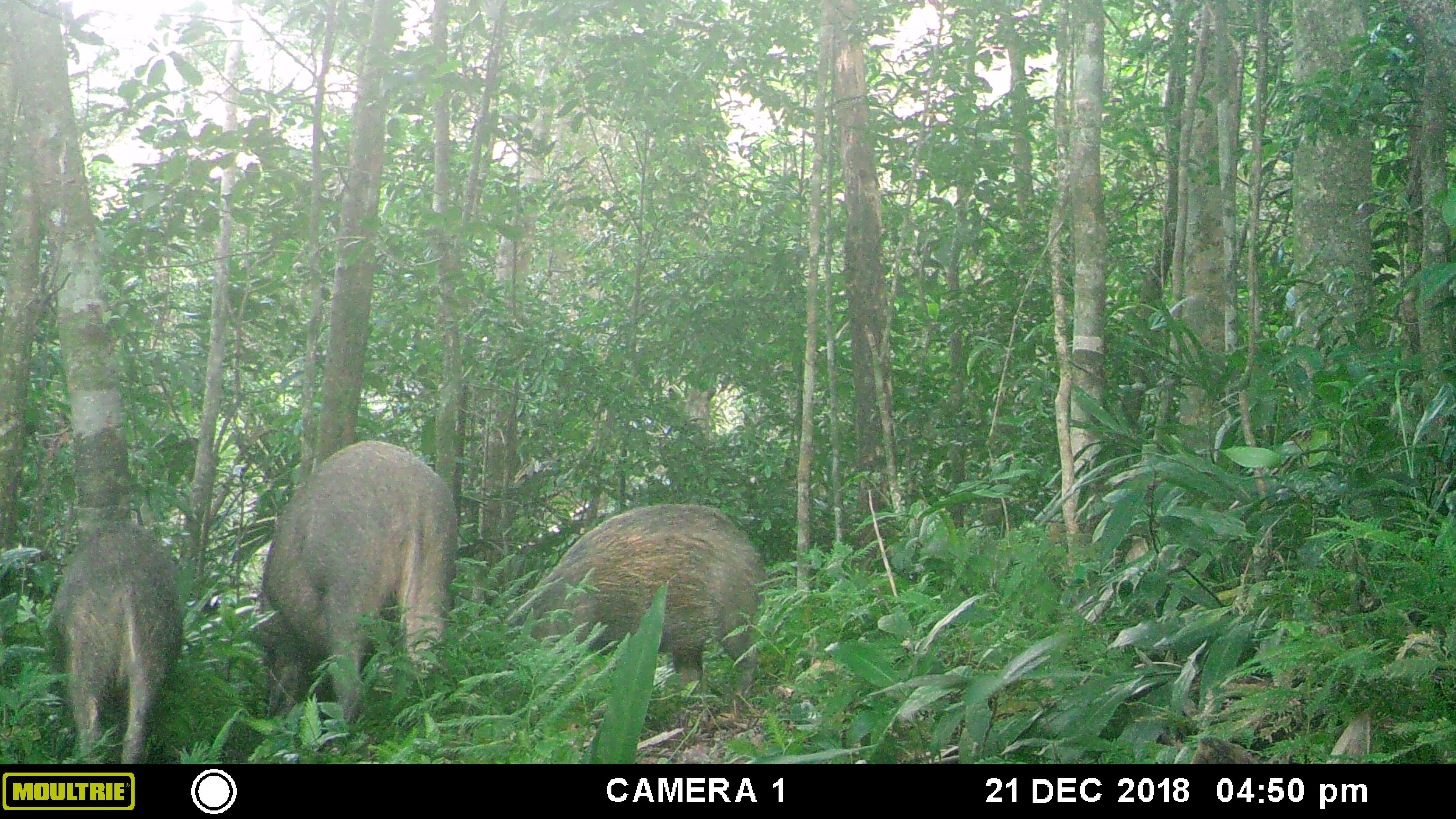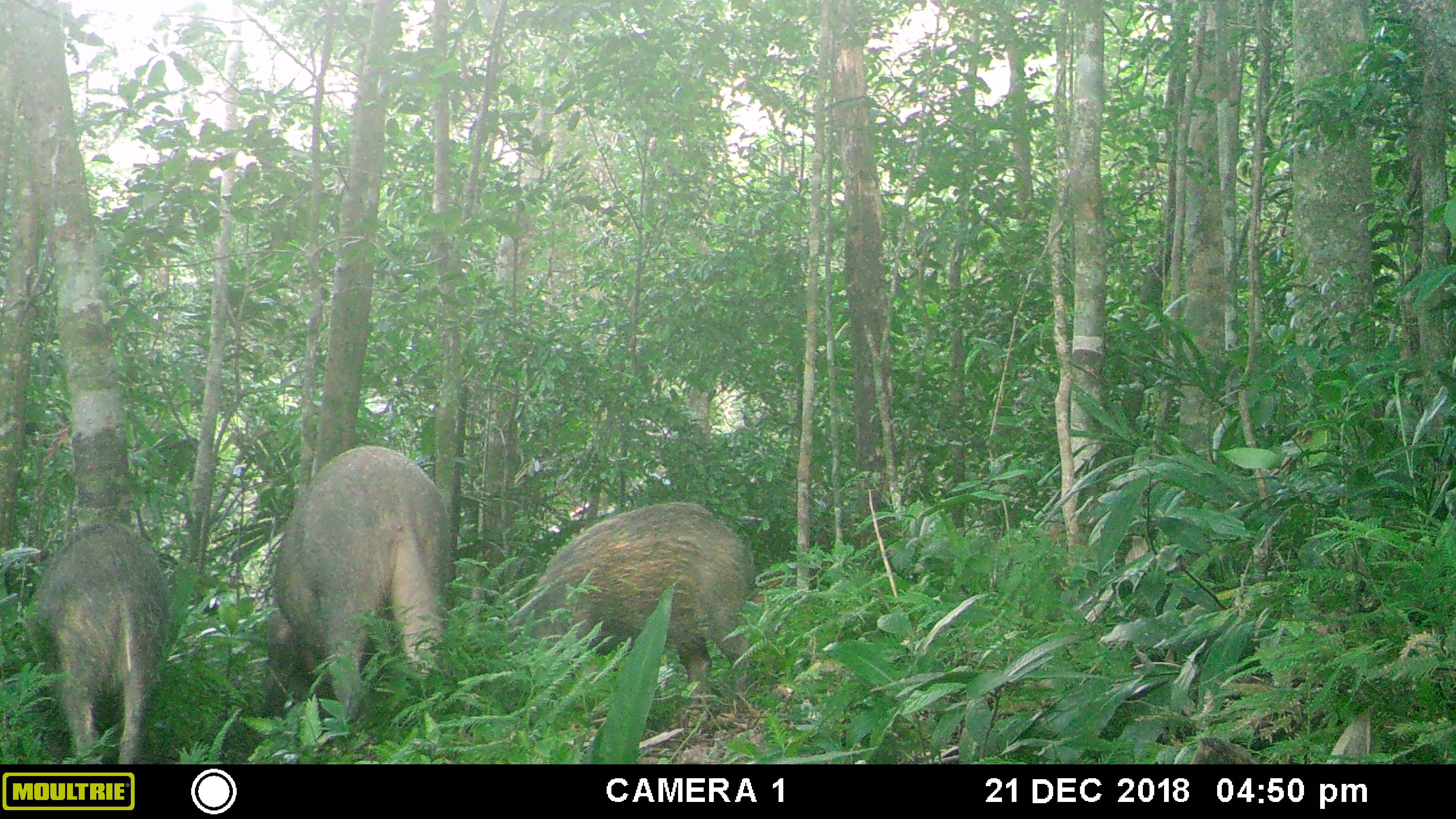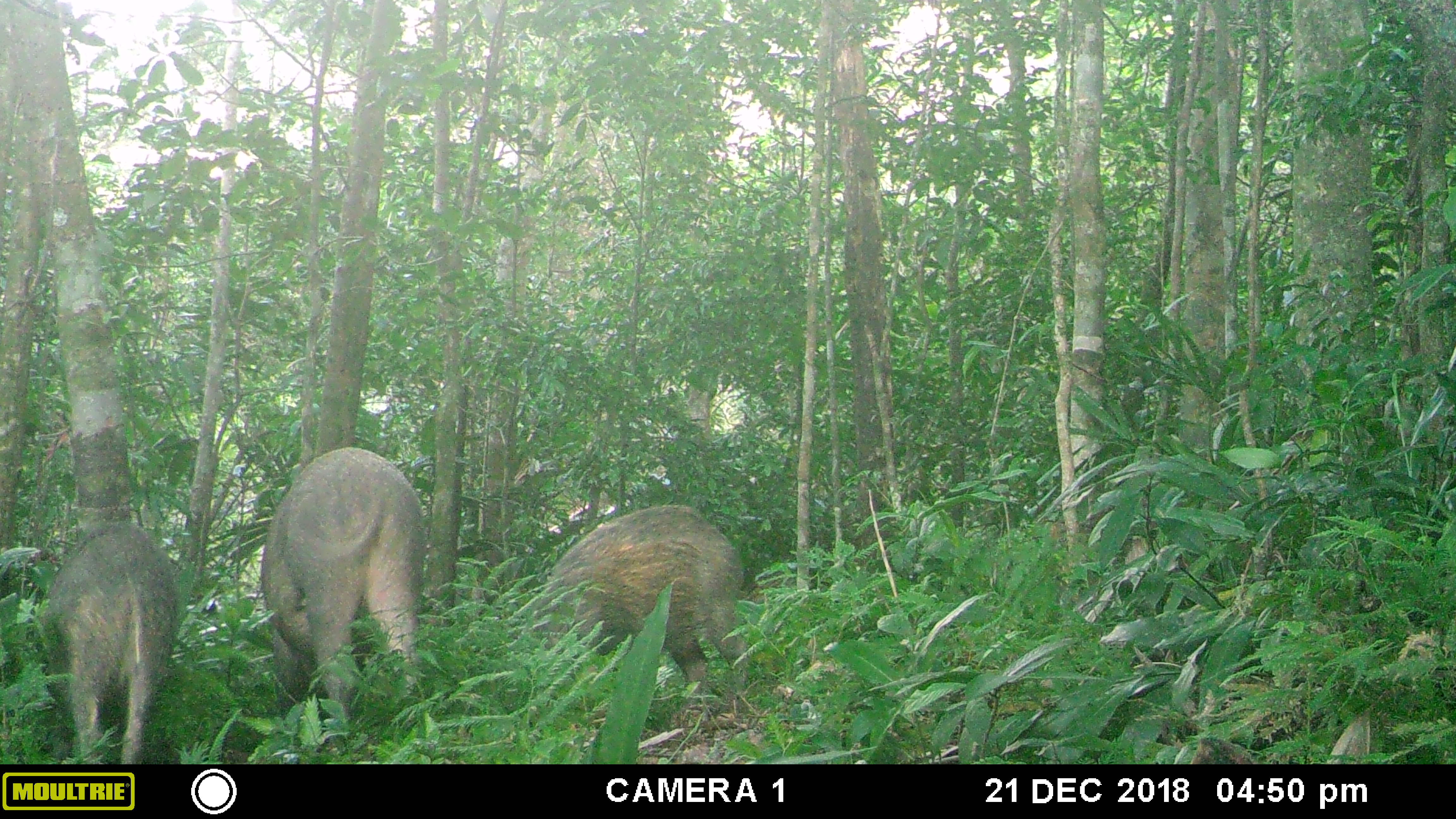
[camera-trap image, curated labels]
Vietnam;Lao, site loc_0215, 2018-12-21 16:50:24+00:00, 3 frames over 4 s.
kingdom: Animalia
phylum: Chordata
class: Mammalia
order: Artiodactyla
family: Suidae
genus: Sus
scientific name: Sus scrofa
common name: eurasian wild pig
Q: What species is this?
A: Eurasian wild pig (Sus scrofa).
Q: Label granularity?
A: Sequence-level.